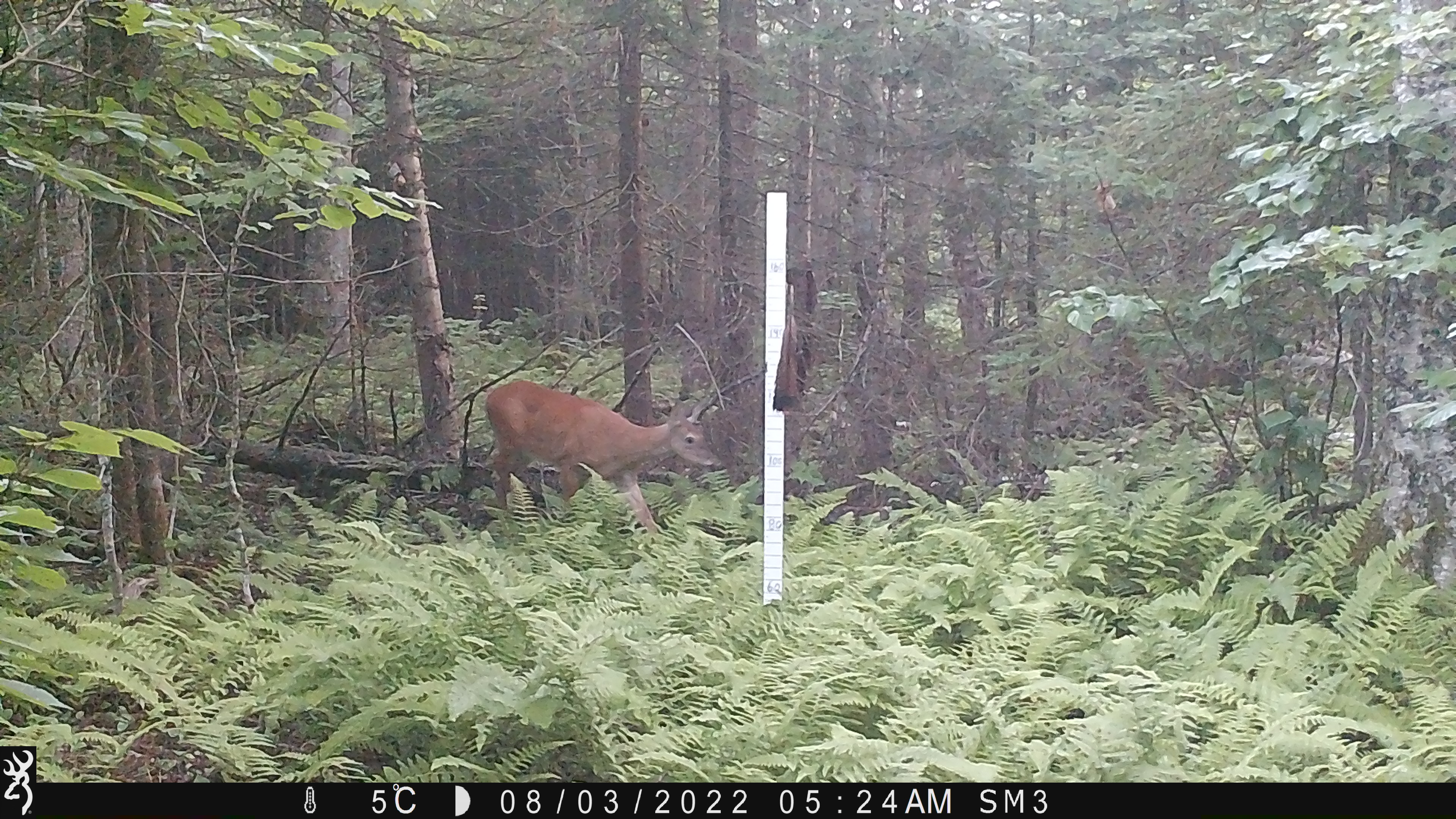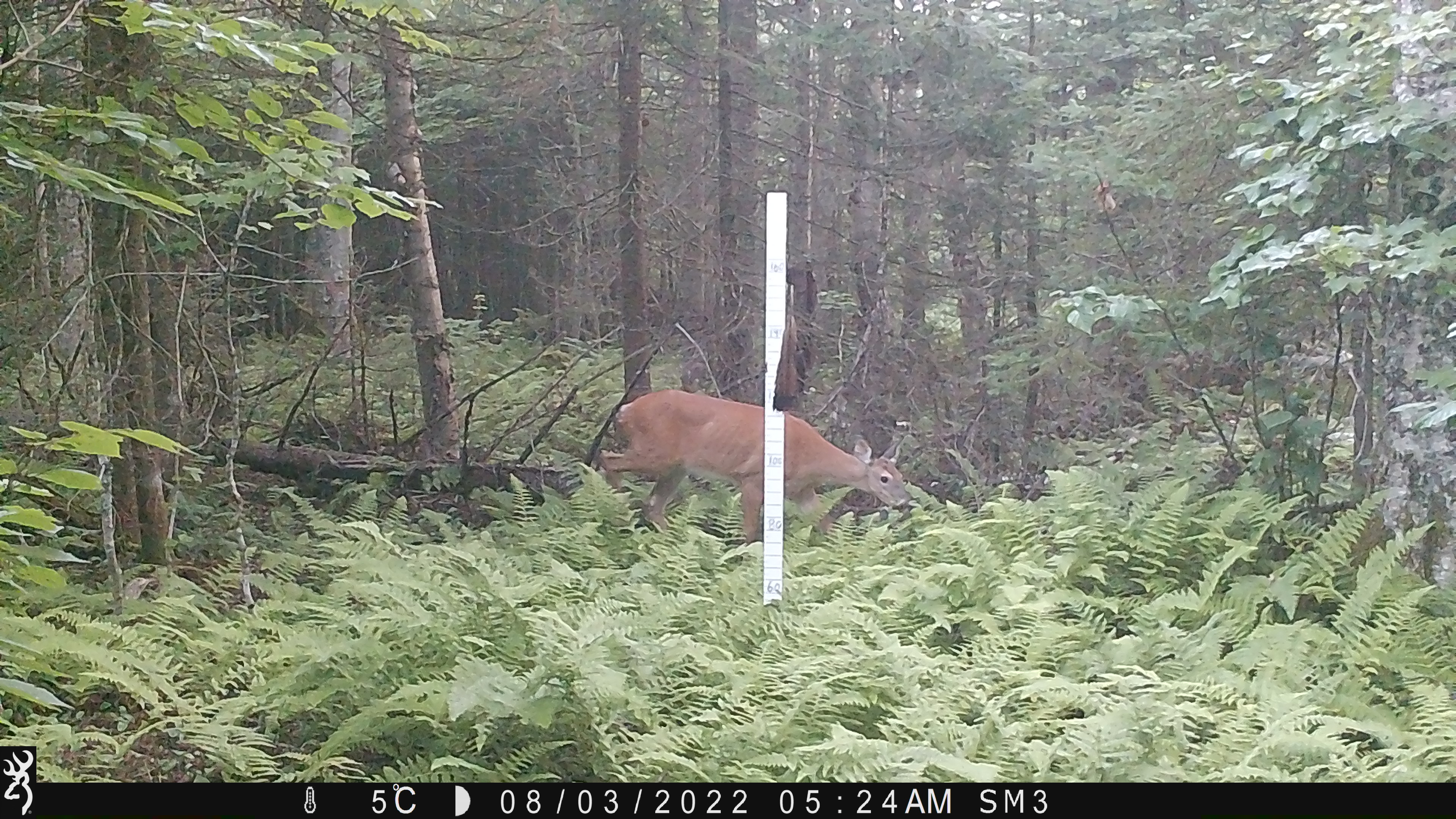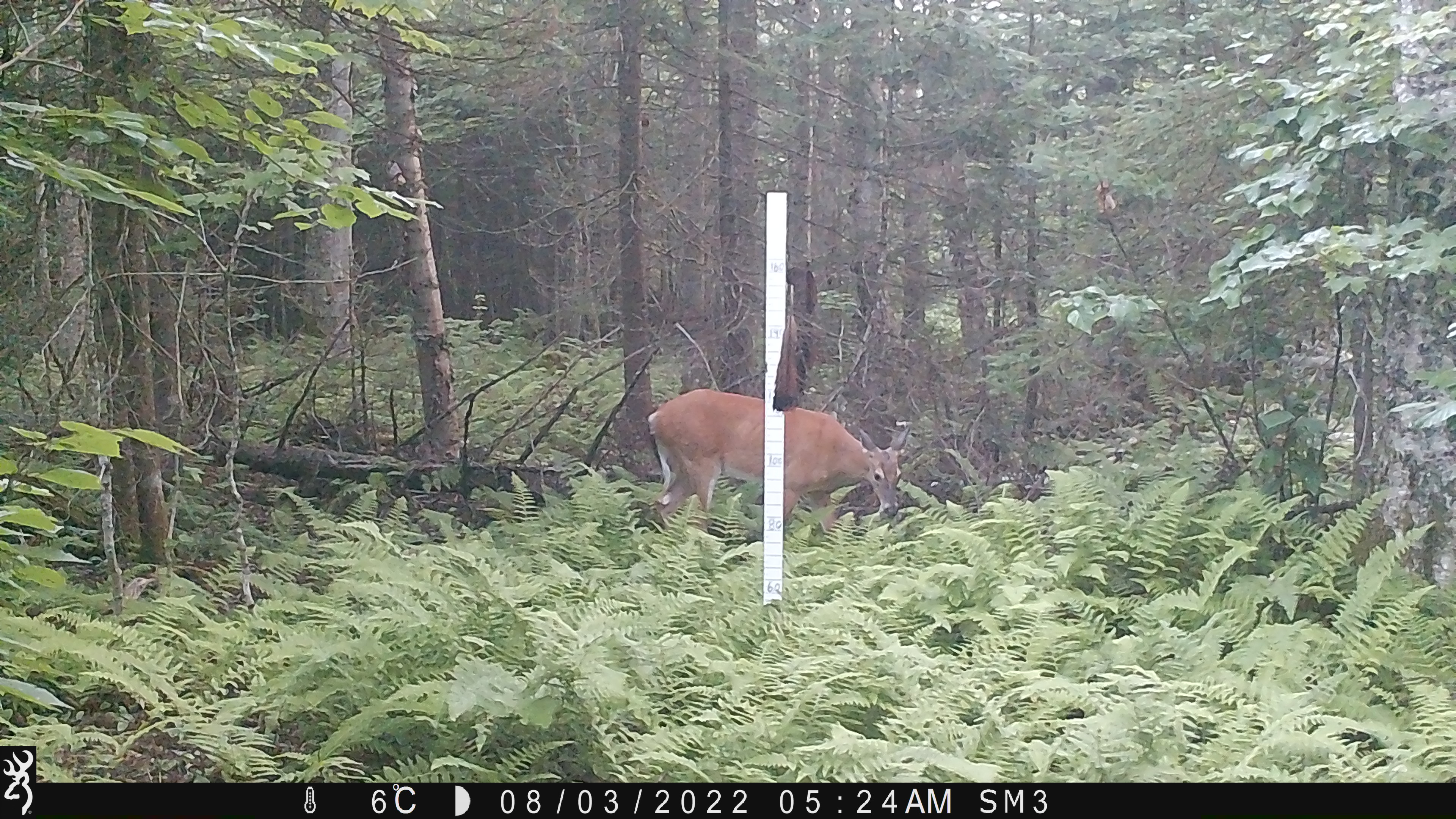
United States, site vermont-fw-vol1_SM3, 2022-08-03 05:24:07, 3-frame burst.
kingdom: Animalia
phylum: Chordata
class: Mammalia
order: Artiodactyla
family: Cervidae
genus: Odocoileus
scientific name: Odocoileus virginianus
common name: white-tailed deer